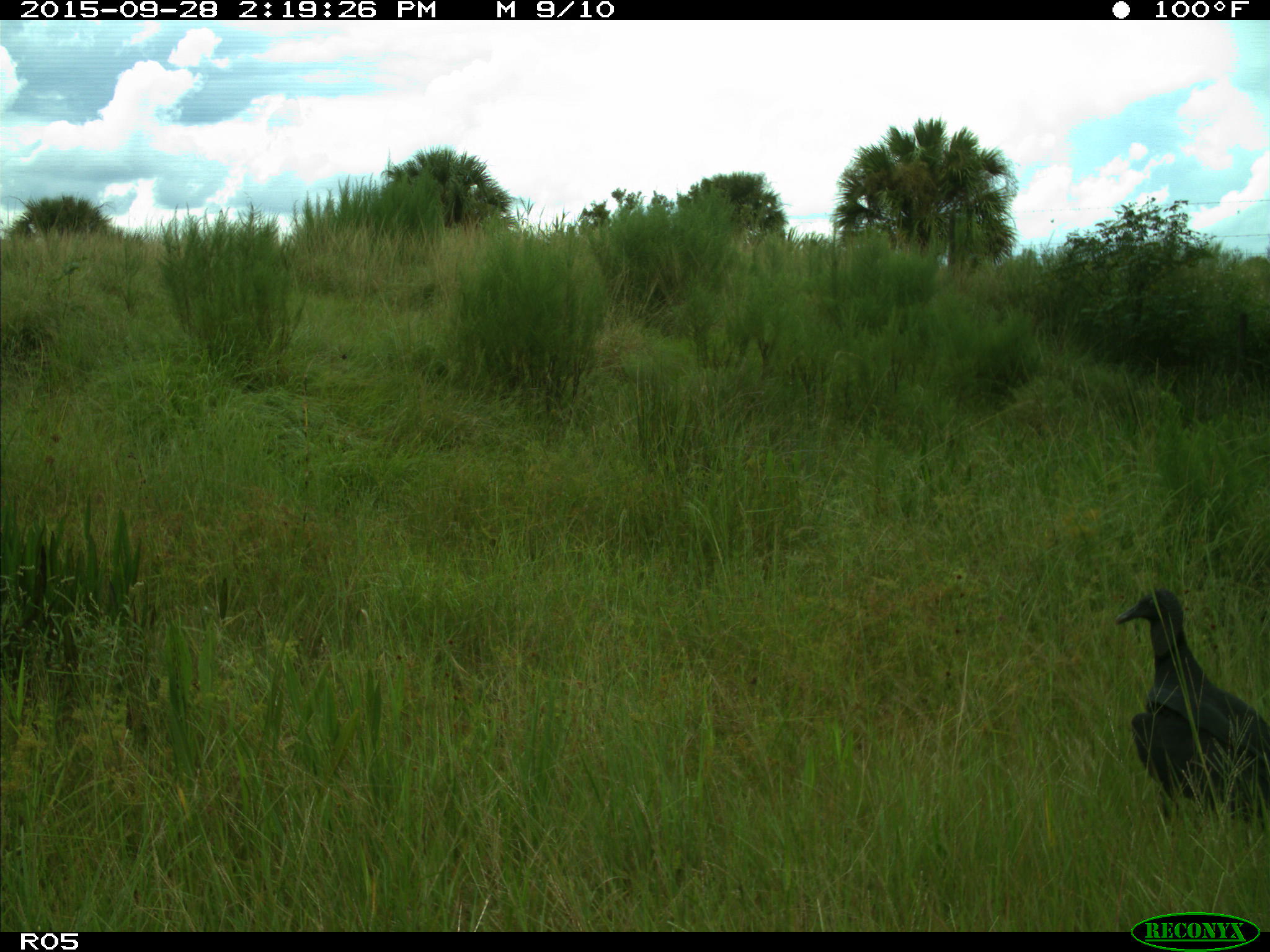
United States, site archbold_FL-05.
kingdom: Animalia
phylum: Chordata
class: Aves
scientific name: Aves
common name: birds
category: unidentified bird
Unidentified bird (birds) (Aves).